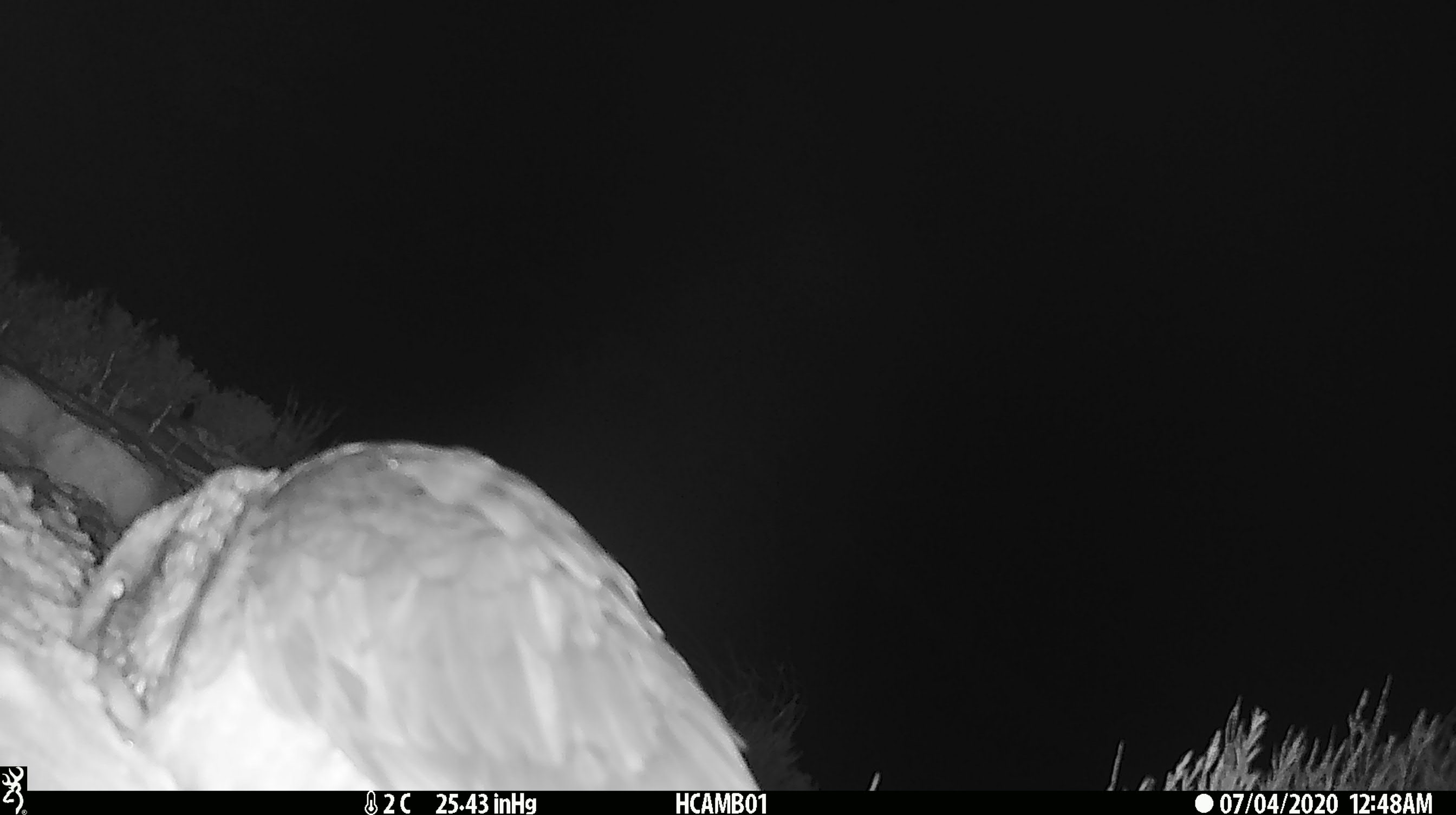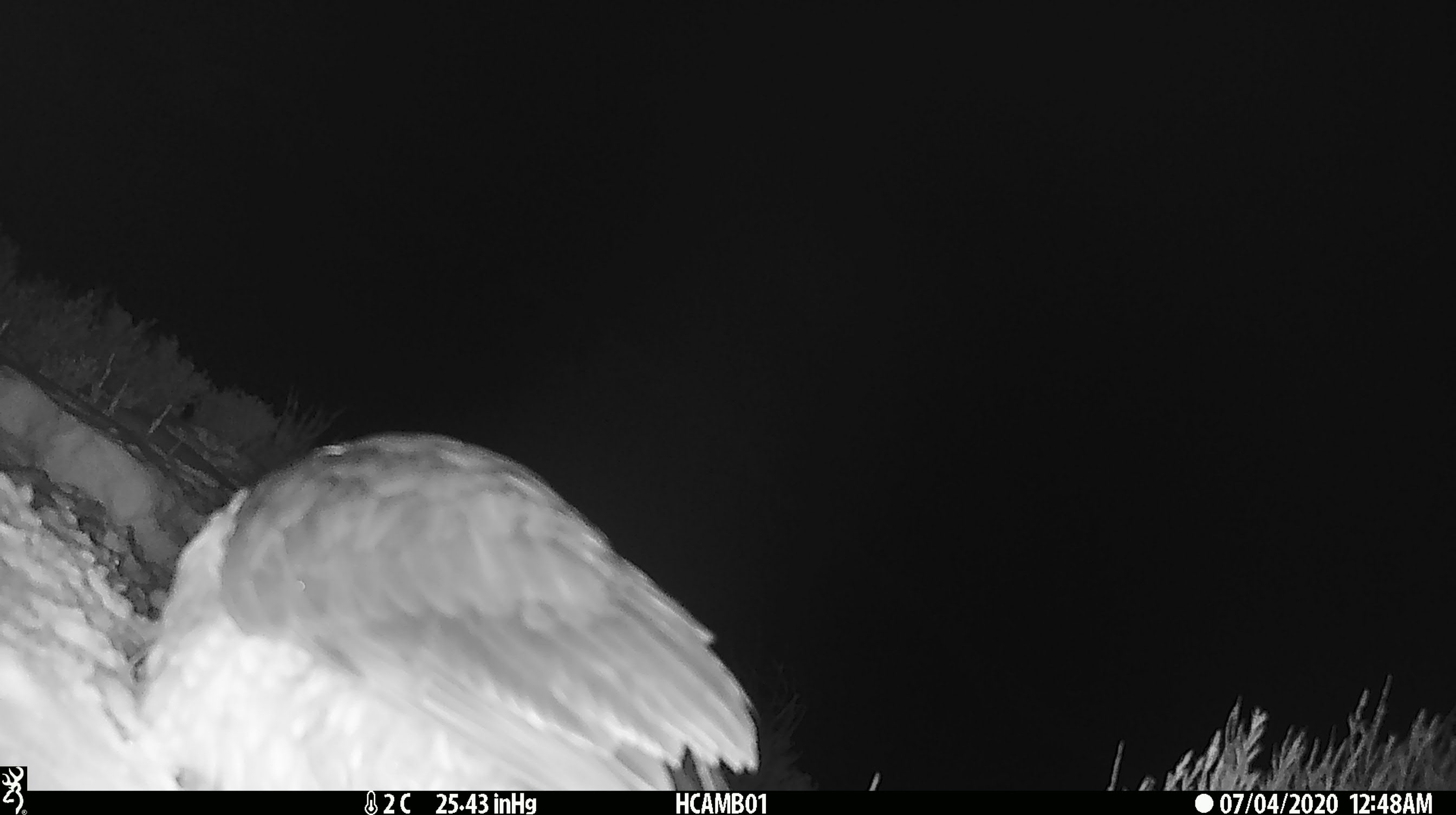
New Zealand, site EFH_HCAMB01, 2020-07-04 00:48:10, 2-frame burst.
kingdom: Animalia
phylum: Chordata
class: Aves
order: Psittaciformes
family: Strigopidae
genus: Nestor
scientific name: Nestor notabilis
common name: kea